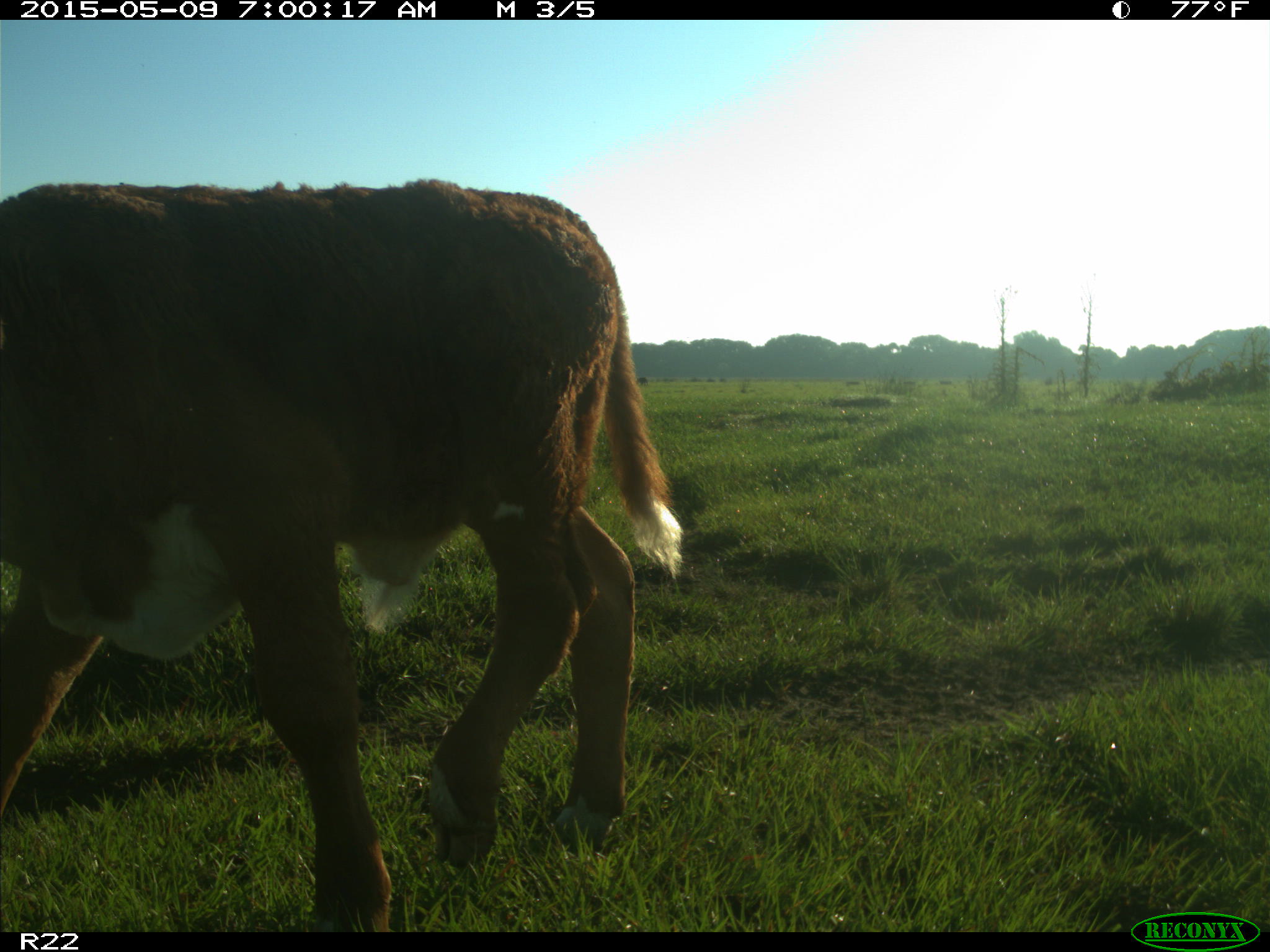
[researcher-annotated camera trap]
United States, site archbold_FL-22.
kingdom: Animalia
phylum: Chordata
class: Mammalia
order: Artiodactyla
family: Bovidae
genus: Bos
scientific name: Bos taurus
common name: domestic cow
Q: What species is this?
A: Bos taurus (domestic cow).